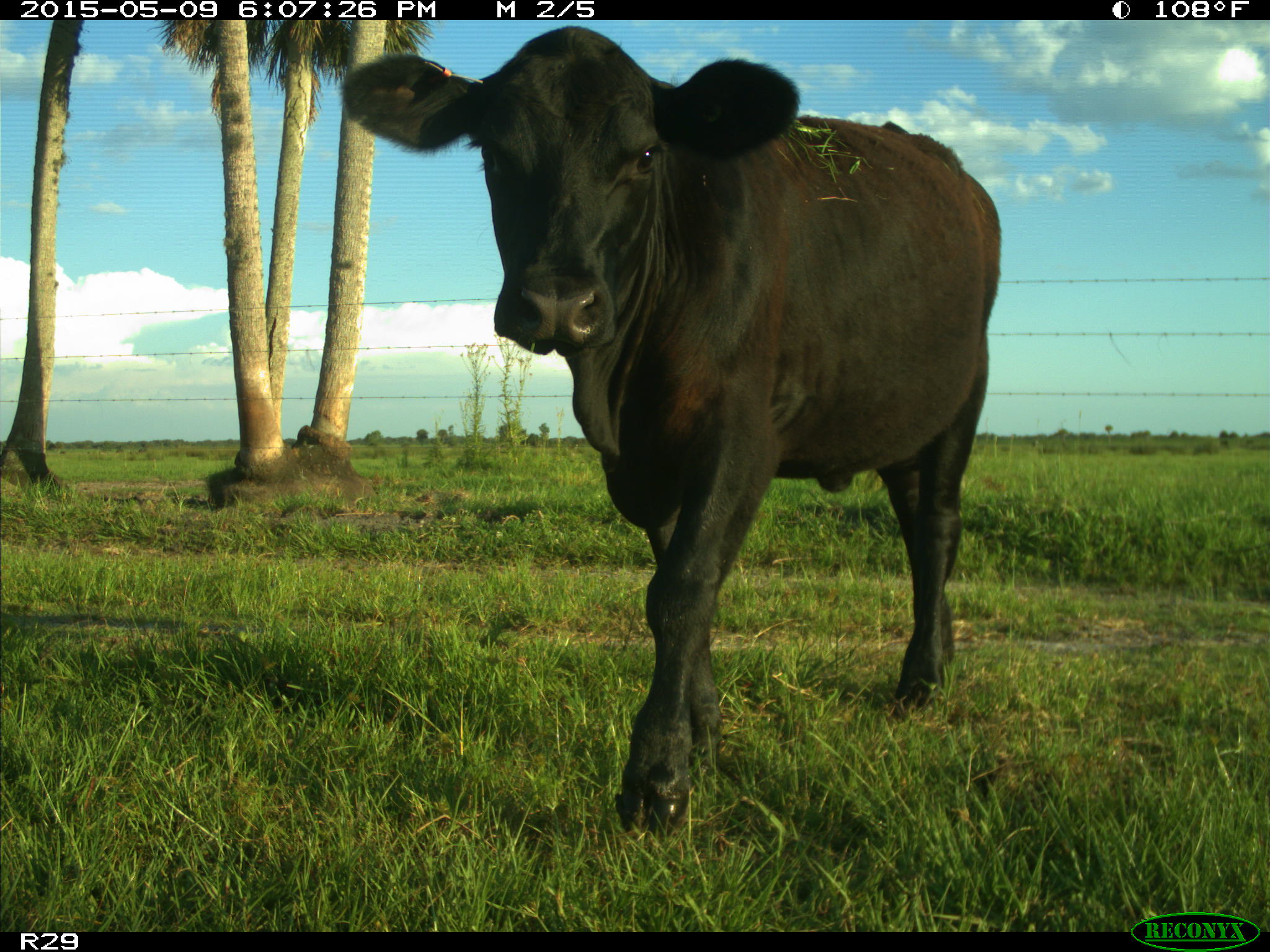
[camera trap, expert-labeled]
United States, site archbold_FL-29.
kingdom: Animalia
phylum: Chordata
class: Mammalia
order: Artiodactyla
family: Bovidae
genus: Bos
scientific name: Bos taurus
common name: domestic cow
Bos taurus (domestic cow).